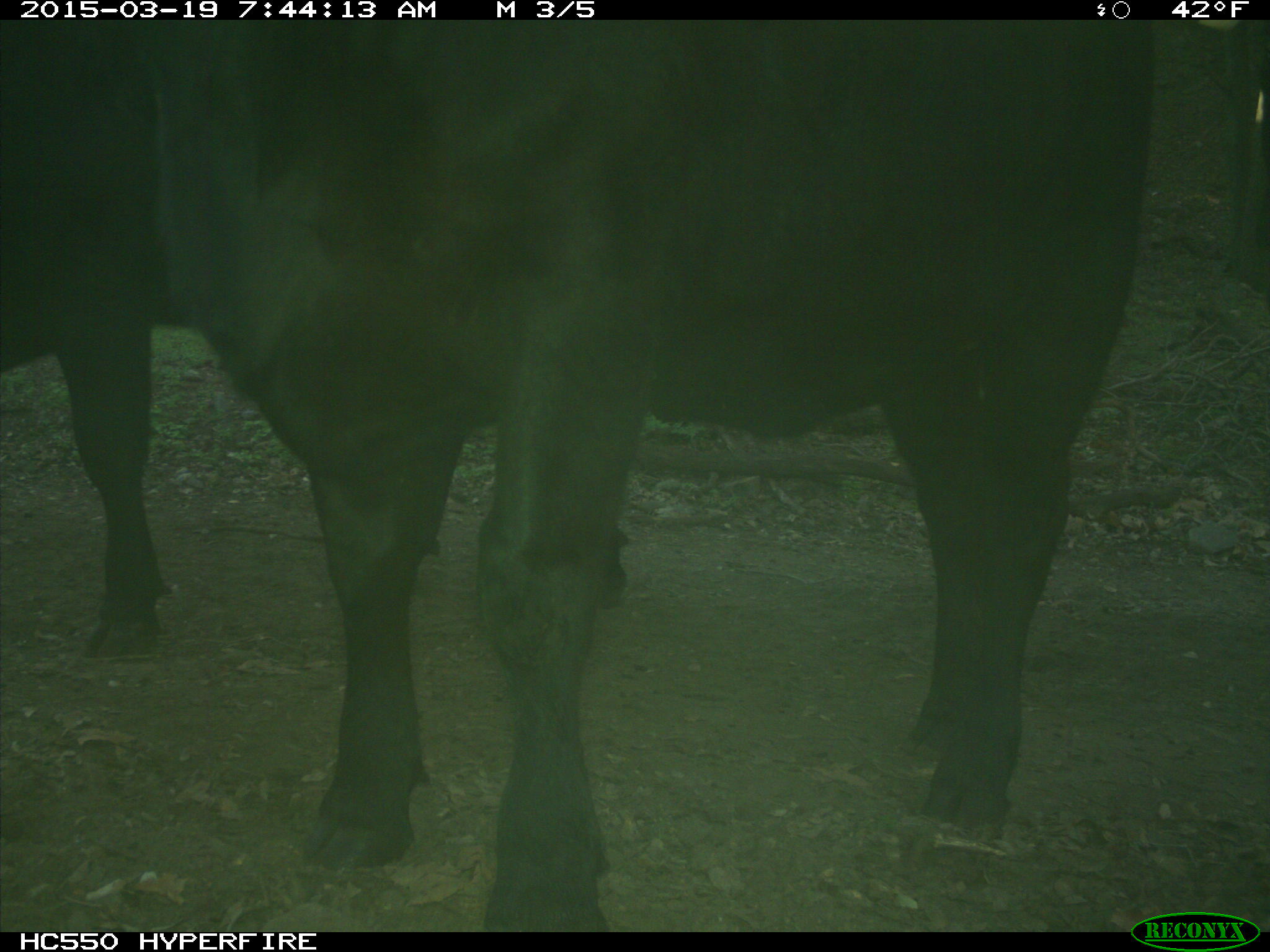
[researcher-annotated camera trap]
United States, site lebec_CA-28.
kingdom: Animalia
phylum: Chordata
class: Mammalia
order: Artiodactyla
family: Bovidae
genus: Bos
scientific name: Bos taurus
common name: domestic cow